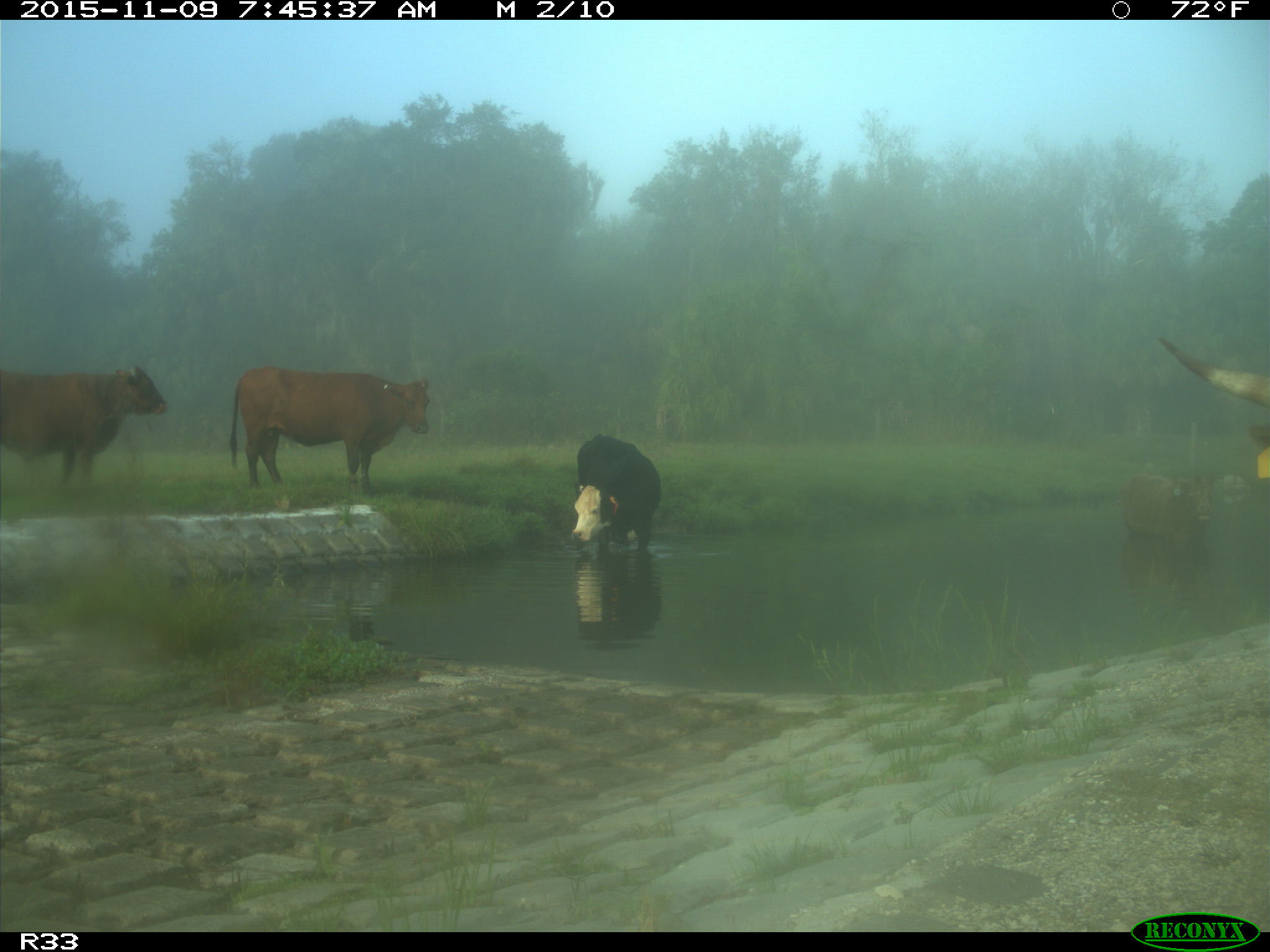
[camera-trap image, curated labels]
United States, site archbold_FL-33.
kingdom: Animalia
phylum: Chordata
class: Mammalia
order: Artiodactyla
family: Bovidae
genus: Bos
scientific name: Bos taurus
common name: domestic cow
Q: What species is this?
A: Bos taurus (domestic cow).